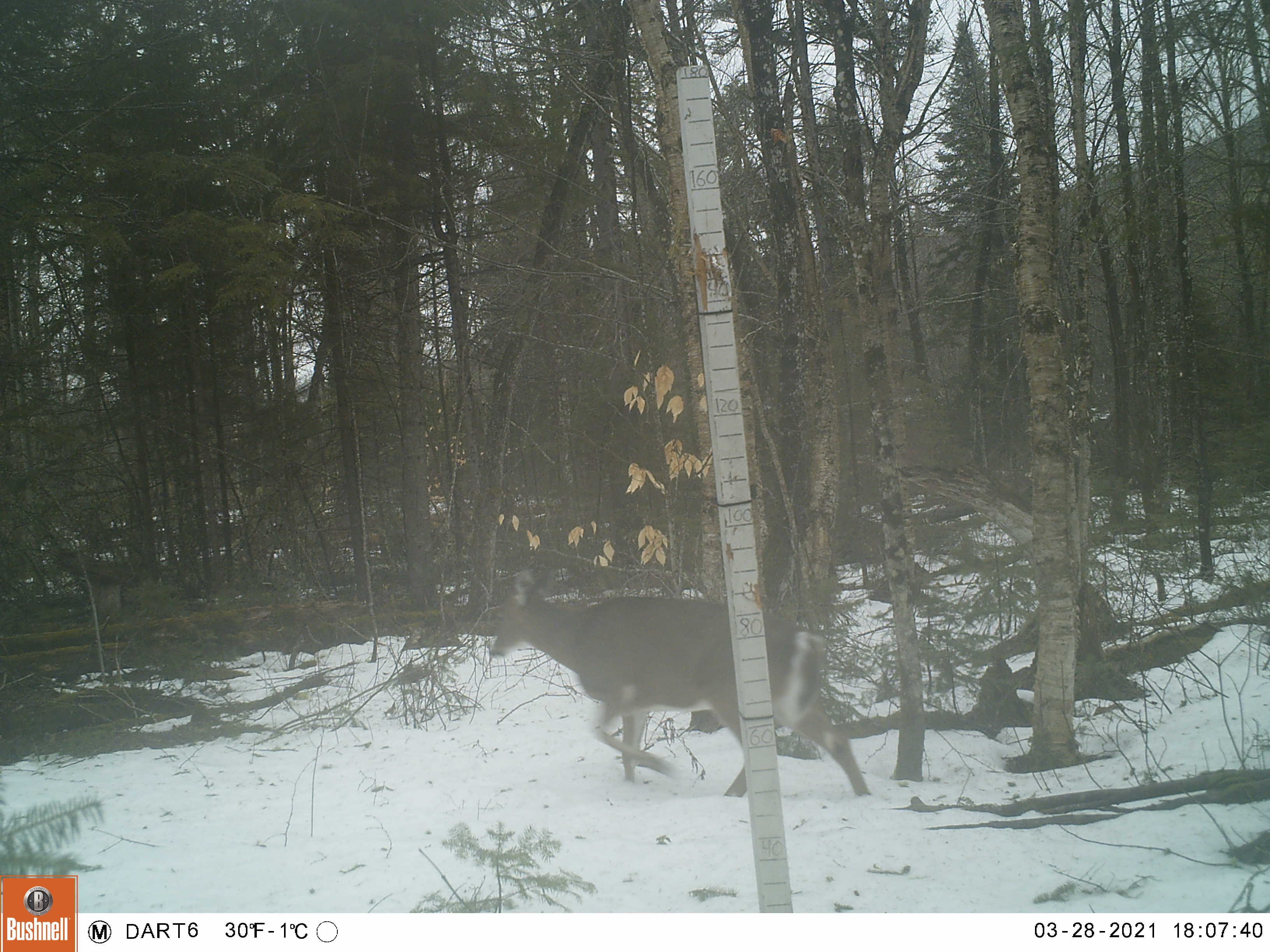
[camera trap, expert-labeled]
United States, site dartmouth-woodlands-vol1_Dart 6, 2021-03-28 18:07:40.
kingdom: Animalia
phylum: Chordata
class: Mammalia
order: Artiodactyla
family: Cervidae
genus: Odocoileus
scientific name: Odocoileus virginianus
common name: white-tailed deer